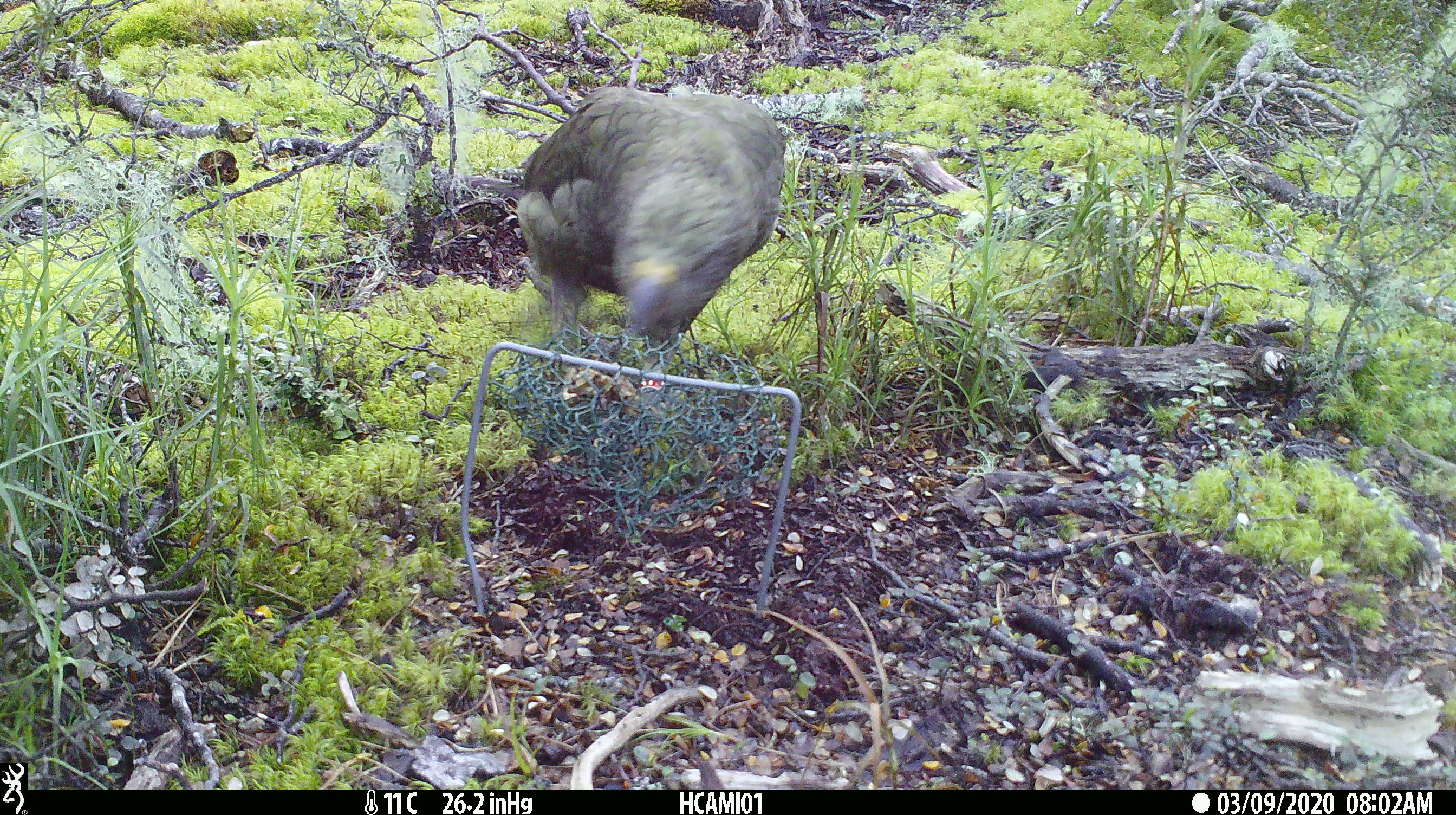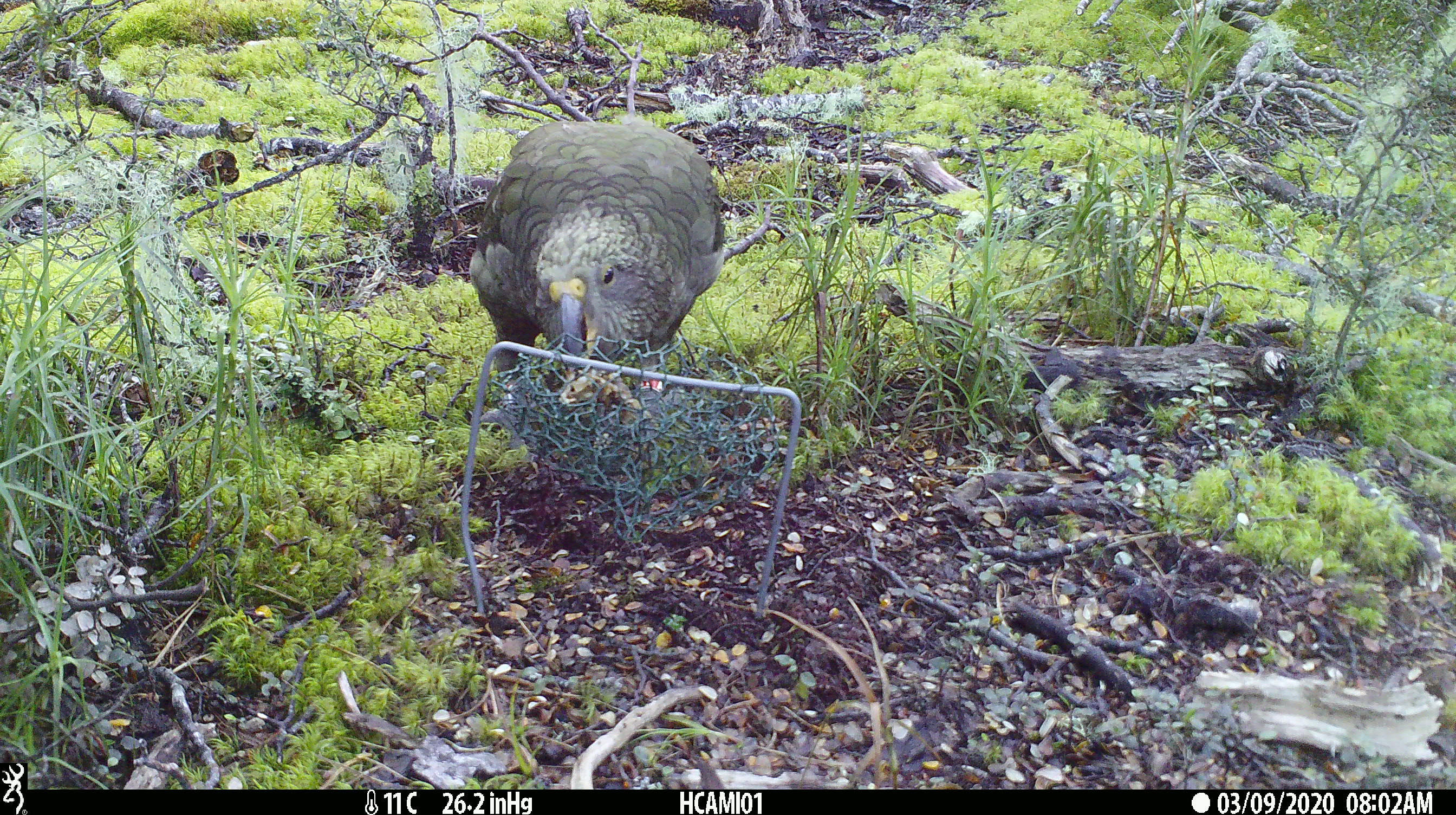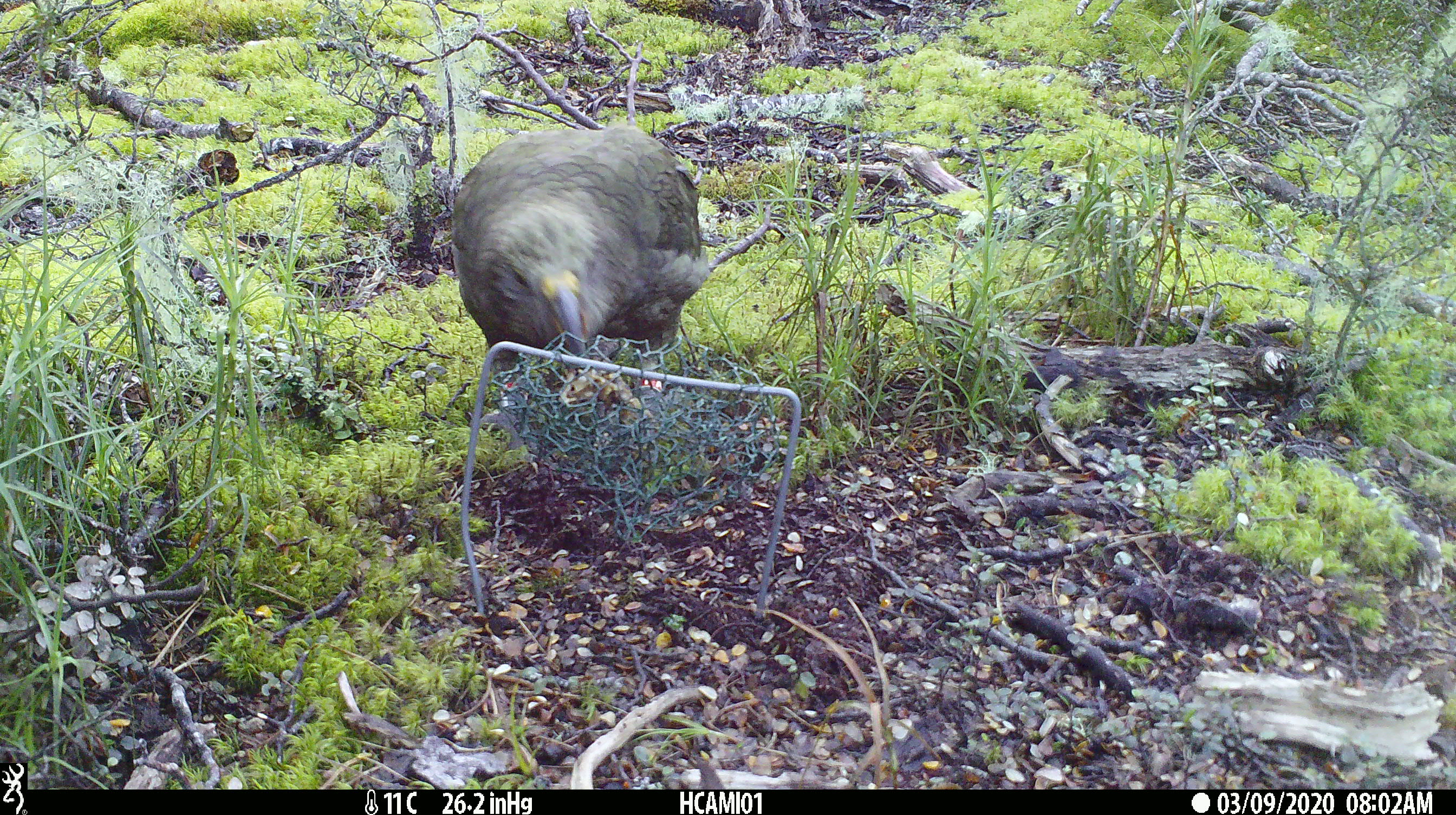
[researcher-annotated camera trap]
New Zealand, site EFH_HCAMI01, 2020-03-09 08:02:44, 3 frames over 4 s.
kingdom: Animalia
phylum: Chordata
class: Aves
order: Psittaciformes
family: Strigopidae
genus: Nestor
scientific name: Nestor notabilis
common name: kea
Kea (Nestor notabilis).